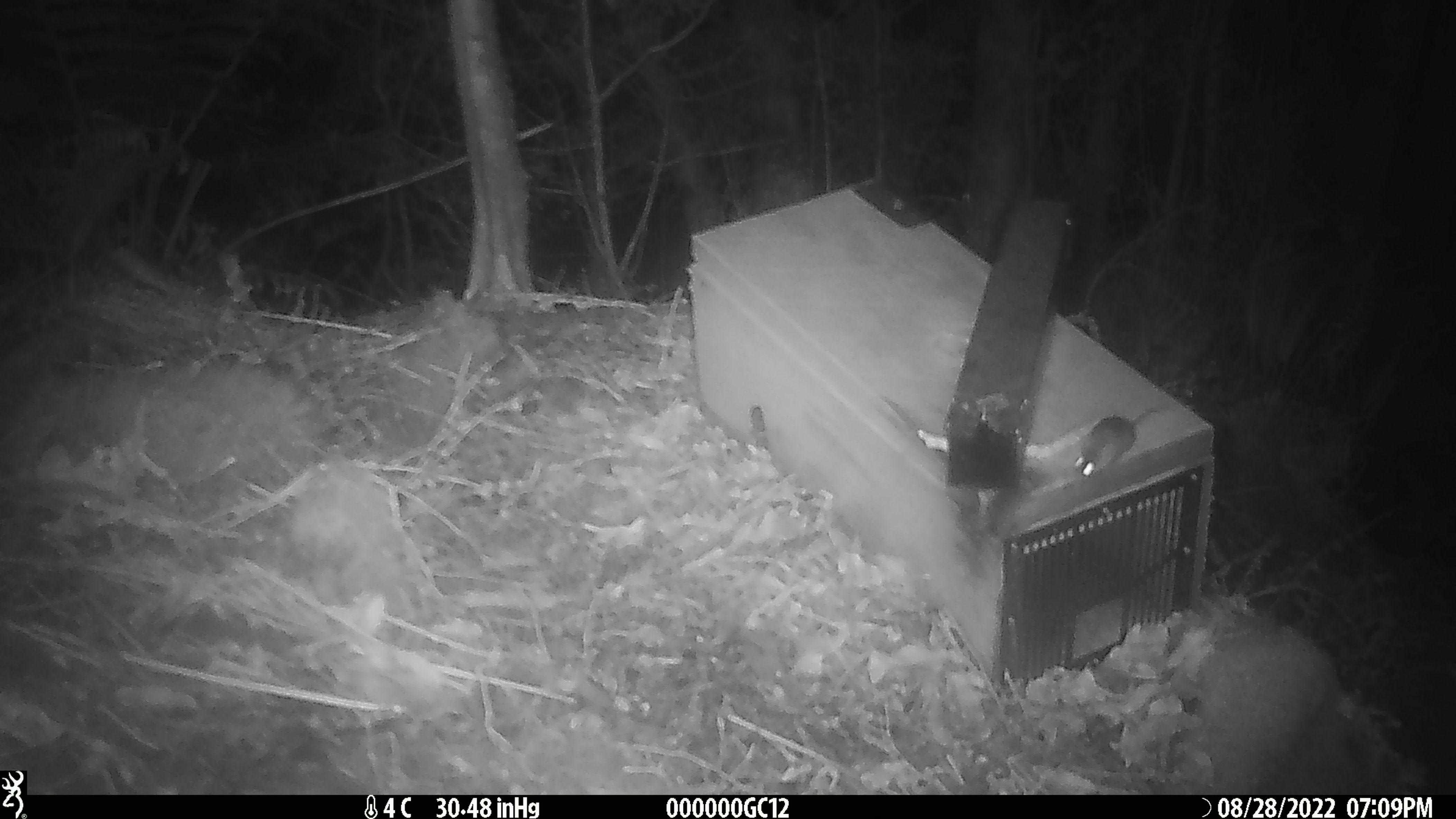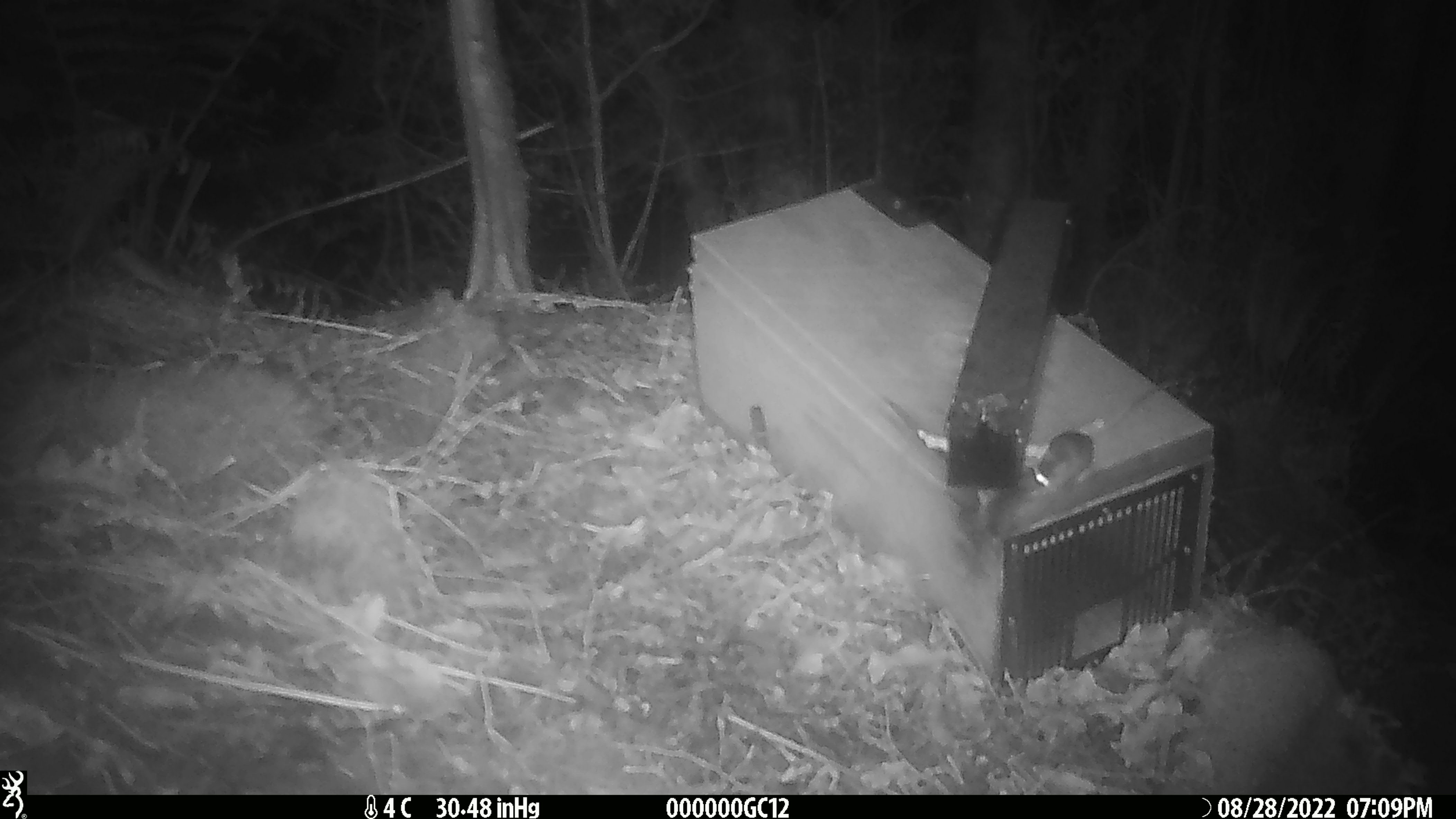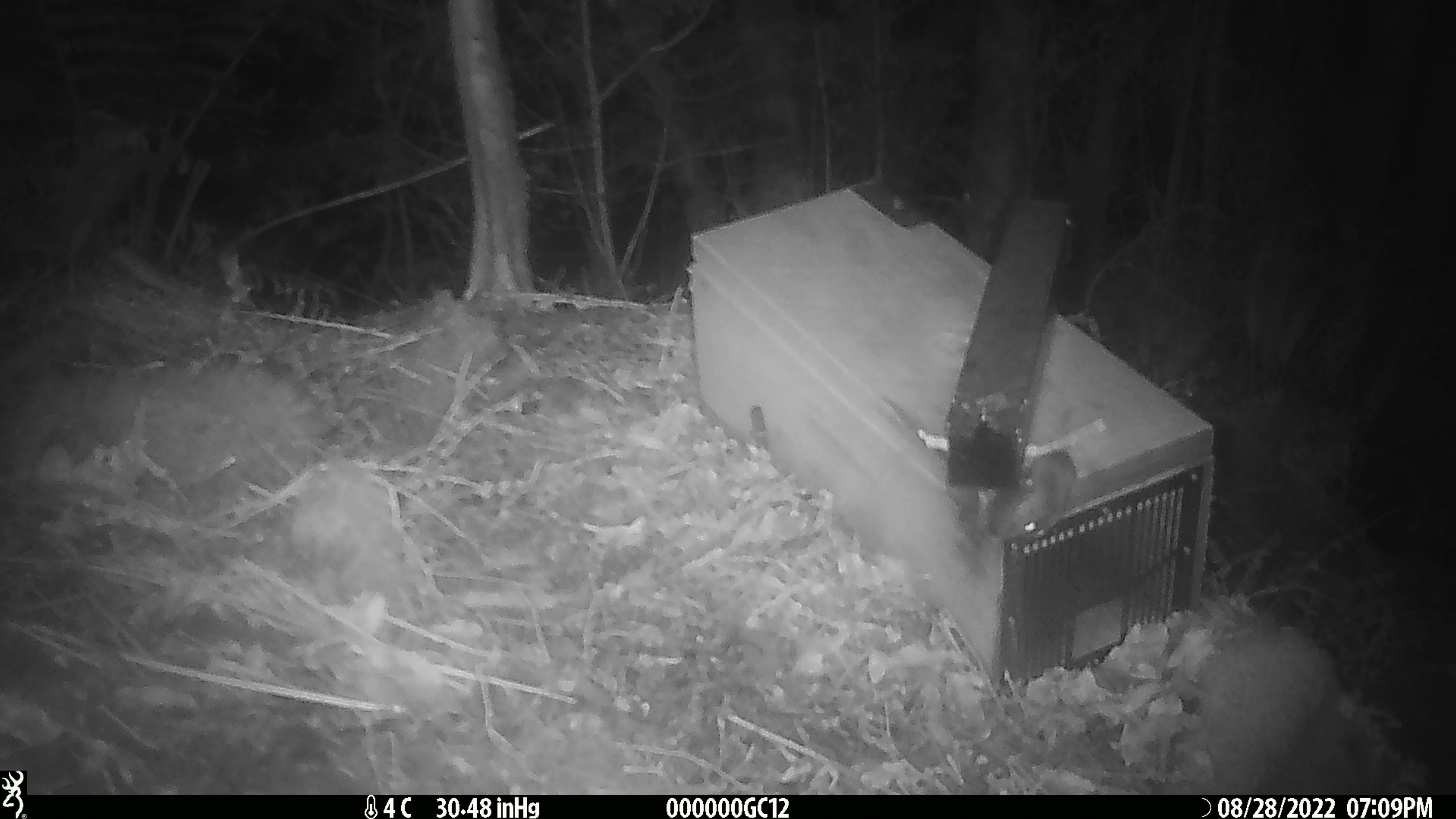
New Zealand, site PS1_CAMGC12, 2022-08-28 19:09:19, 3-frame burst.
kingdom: Animalia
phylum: Chordata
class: Mammalia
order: Rodentia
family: Muridae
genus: Mus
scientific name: Mus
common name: mouse